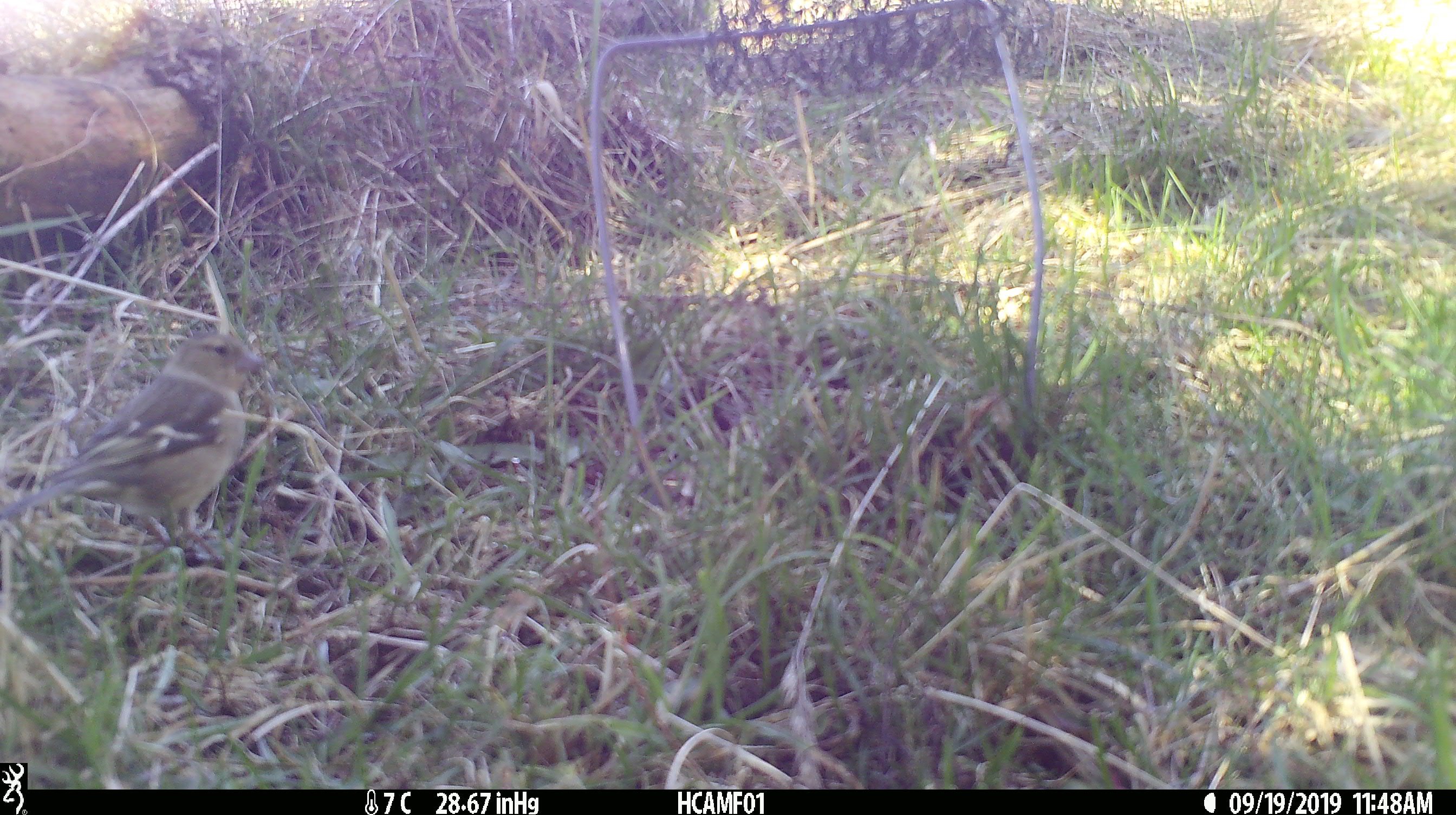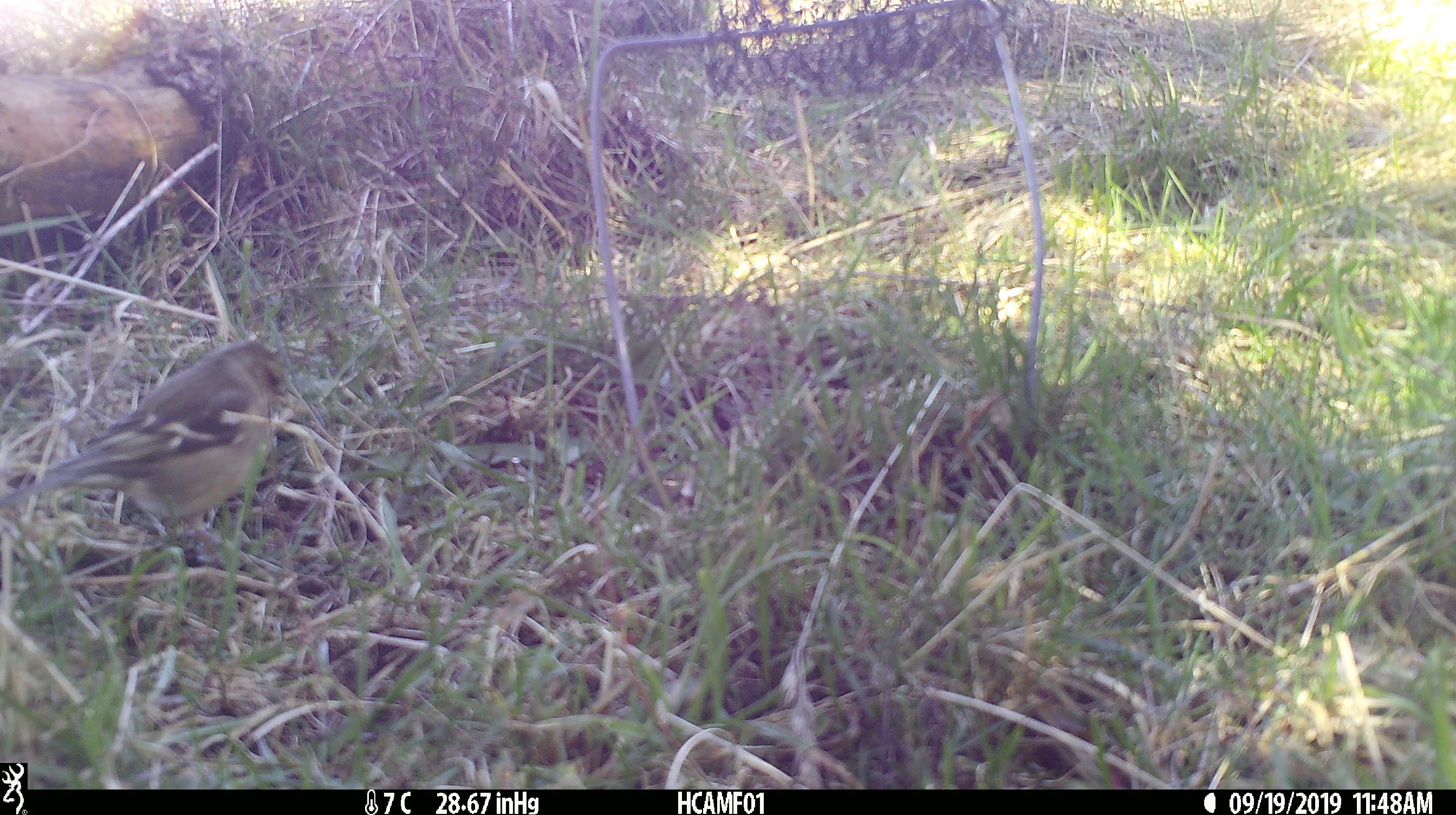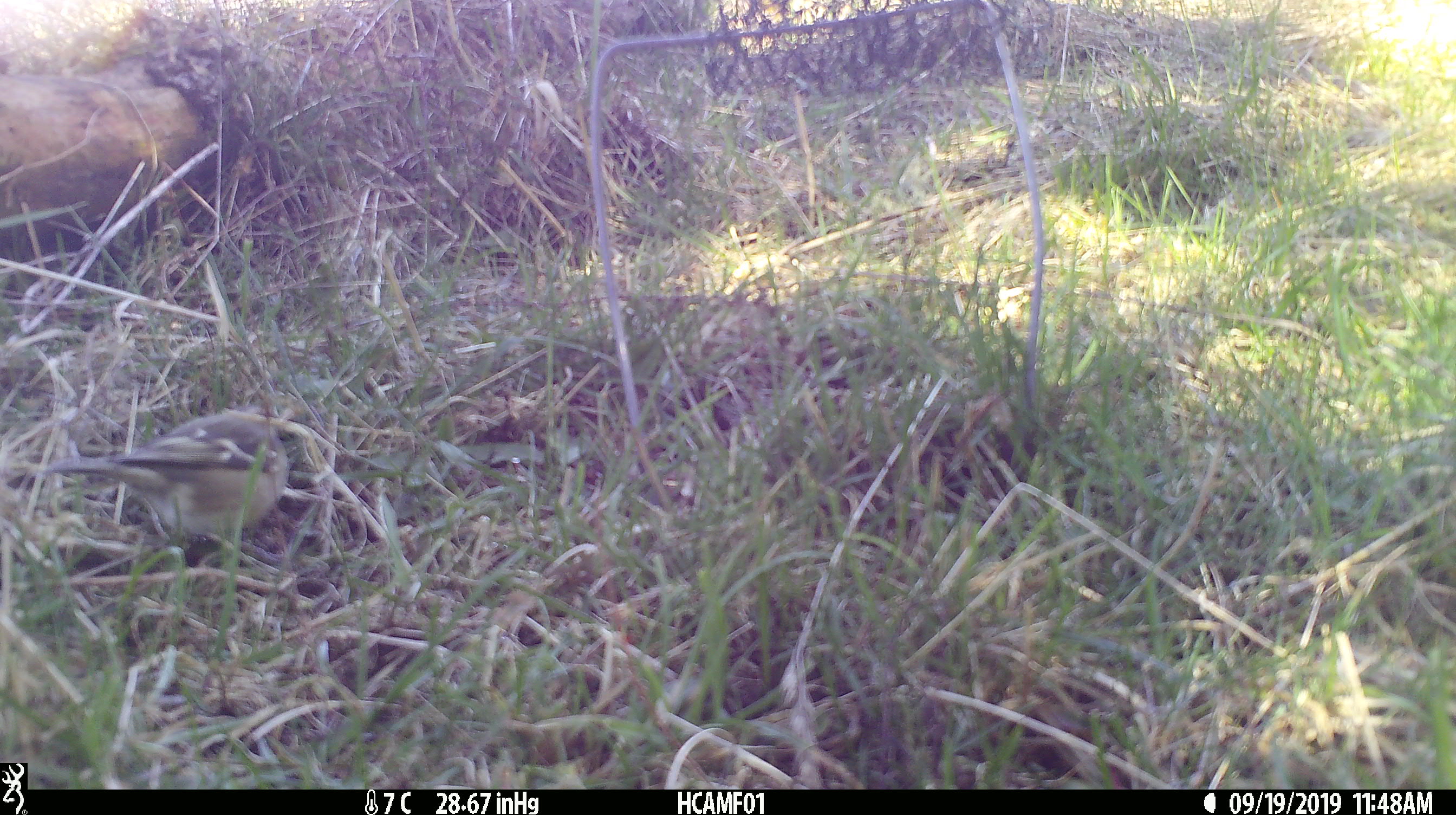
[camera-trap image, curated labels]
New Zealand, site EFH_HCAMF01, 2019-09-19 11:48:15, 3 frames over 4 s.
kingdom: Animalia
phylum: Chordata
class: Aves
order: Passeriformes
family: Fringillidae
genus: Fringilla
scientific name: Fringilla coelebs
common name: common chaffinch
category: chaffinch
Chaffinch (common chaffinch) (Fringilla coelebs).